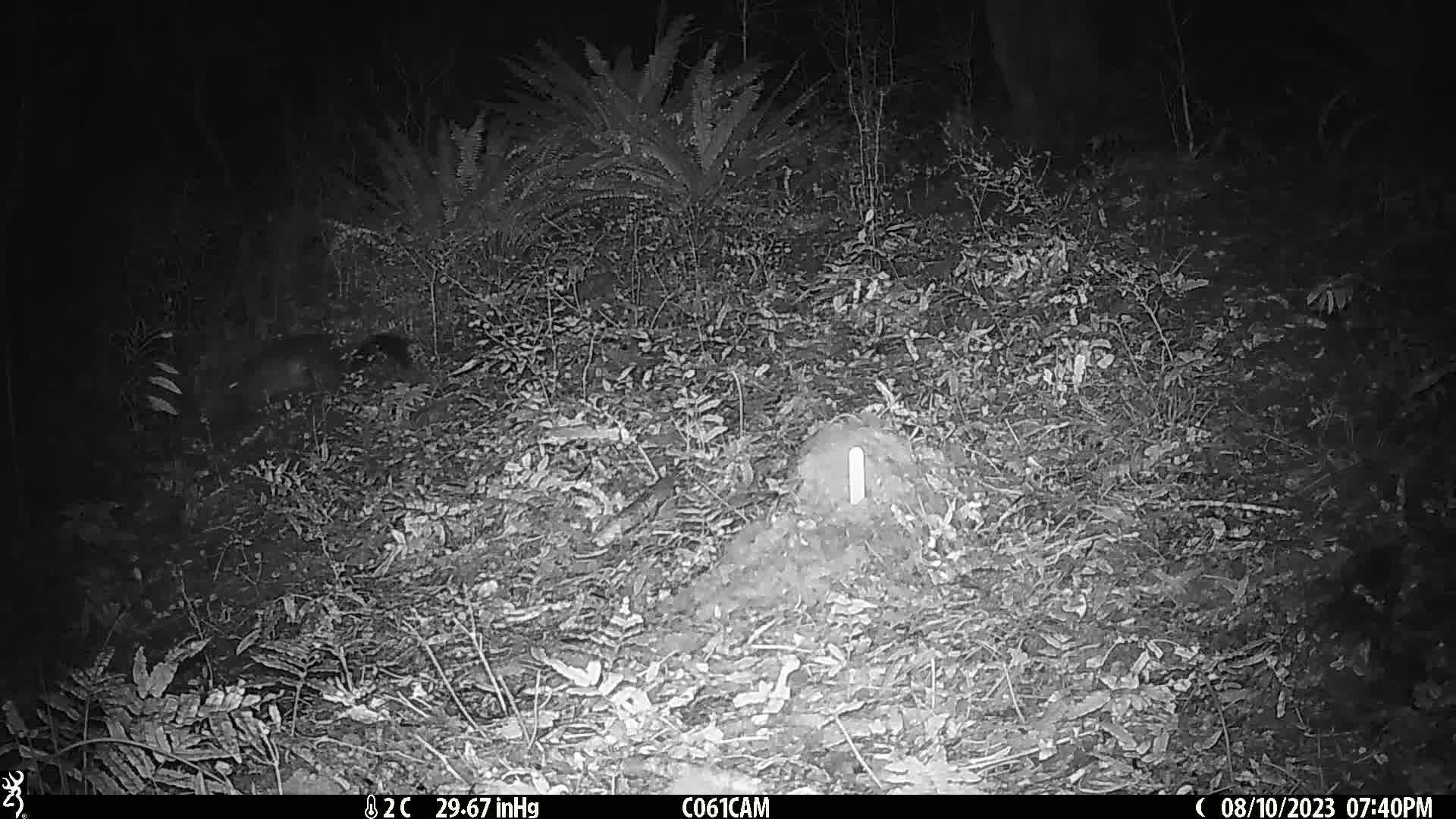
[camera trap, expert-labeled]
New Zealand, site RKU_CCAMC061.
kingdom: Animalia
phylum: Chordata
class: Mammalia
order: Diprotodontia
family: Phalangeridae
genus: Trichosurus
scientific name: Trichosurus vulpecula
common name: common brushtail possum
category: possum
Possum (common brushtail possum) (Trichosurus vulpecula).